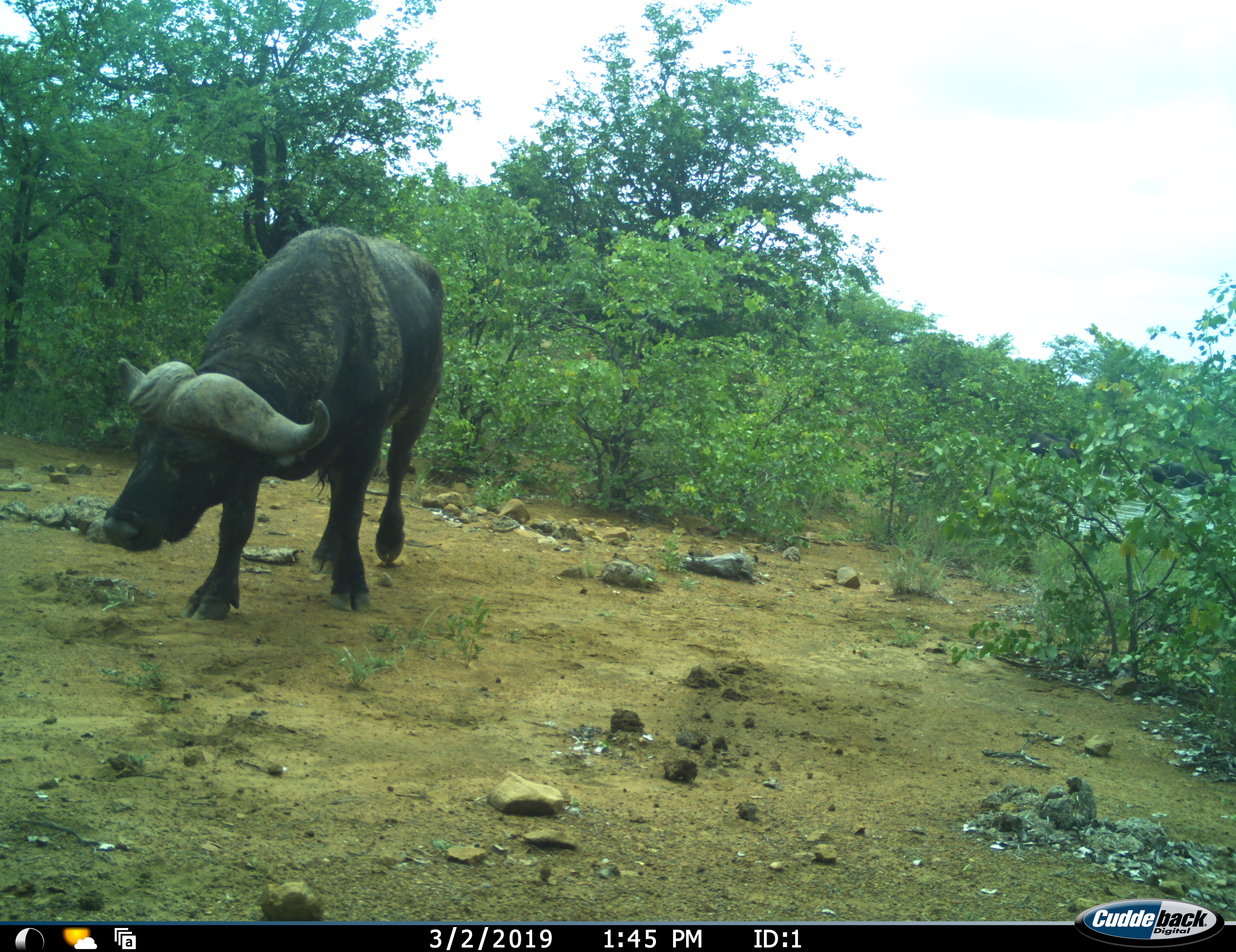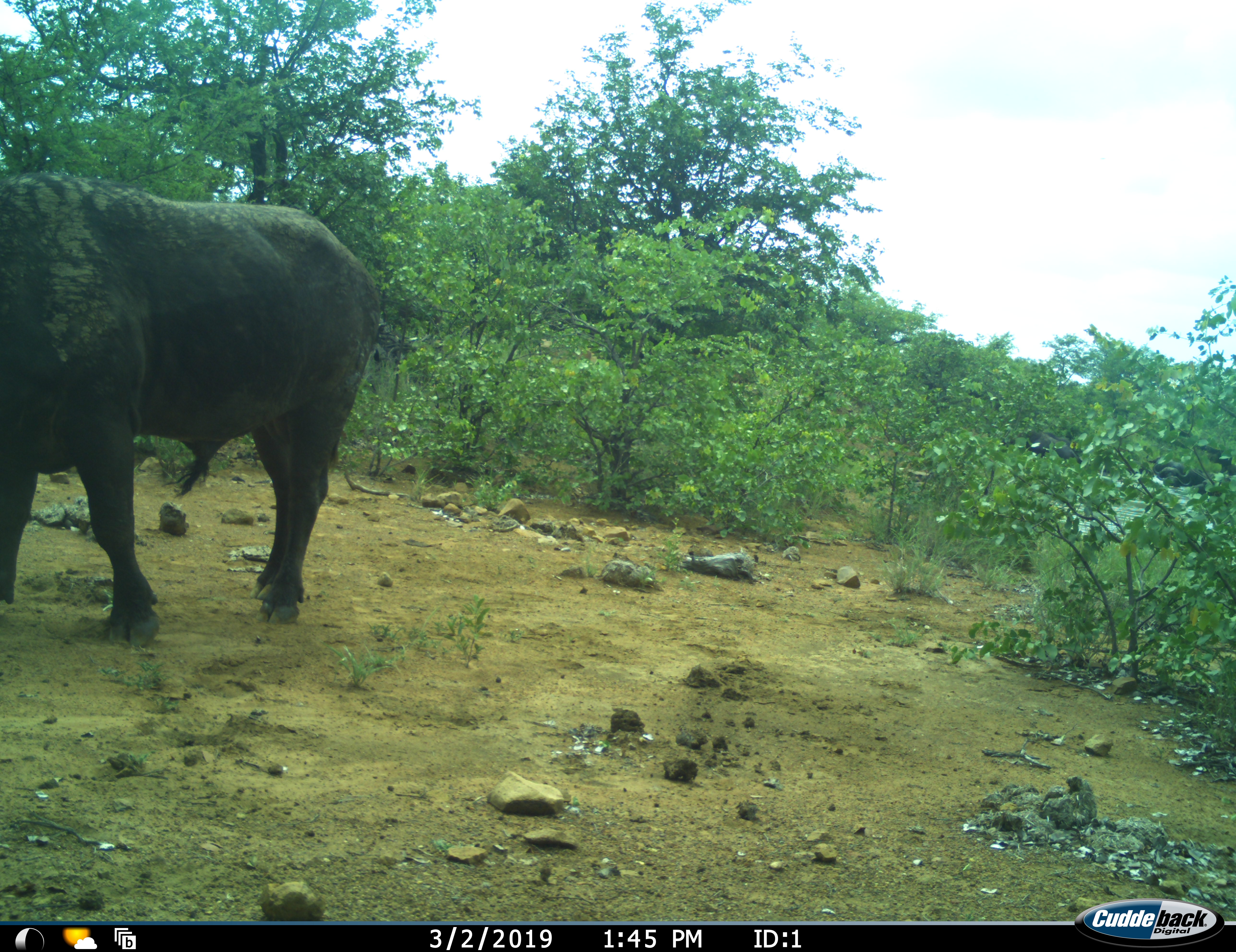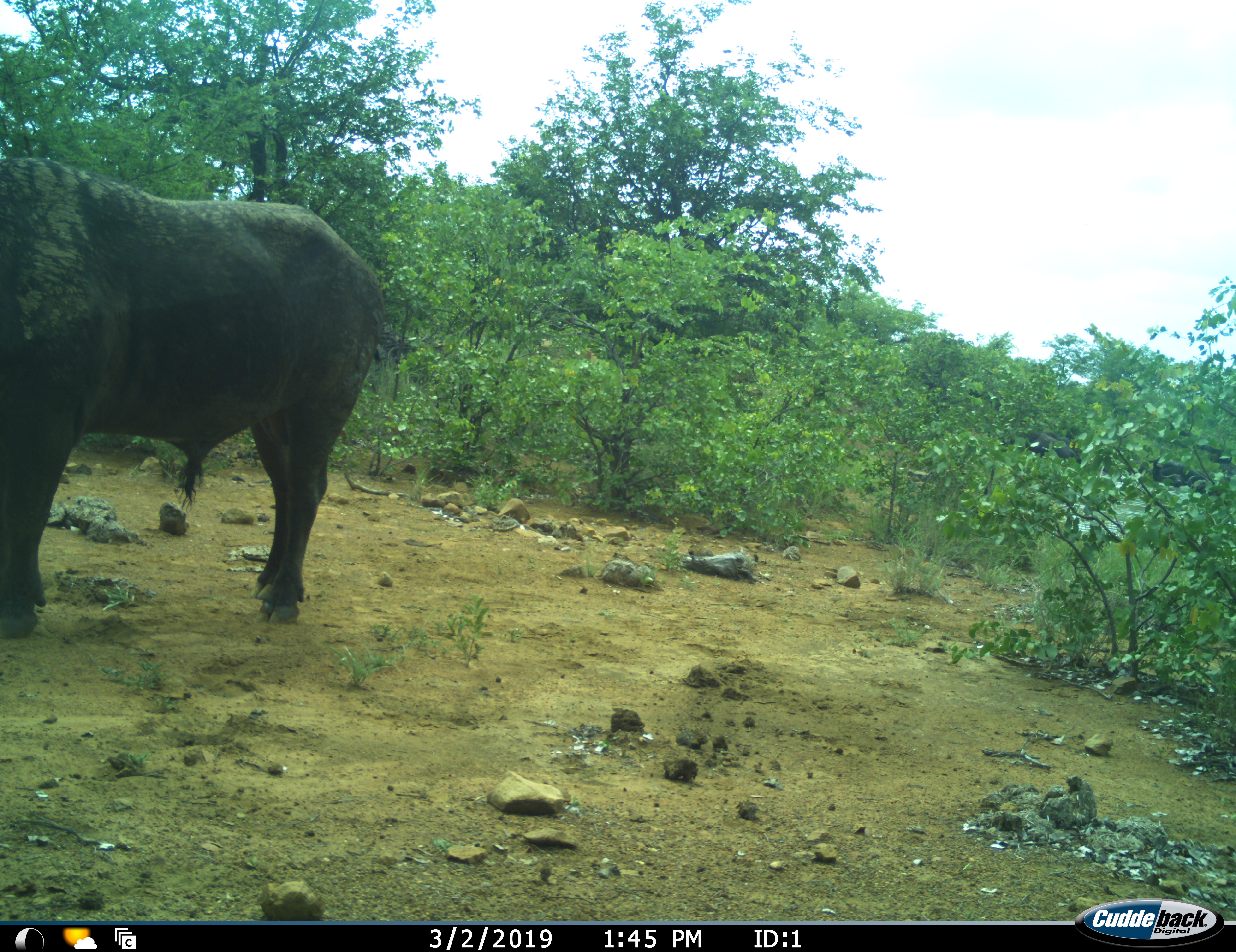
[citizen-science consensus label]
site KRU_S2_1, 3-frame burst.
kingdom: Animalia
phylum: Chordata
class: Mammalia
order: Artiodactyla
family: Bovidae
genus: Syncerus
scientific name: Syncerus caffer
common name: african buffalo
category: buffalo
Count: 1.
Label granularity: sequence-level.